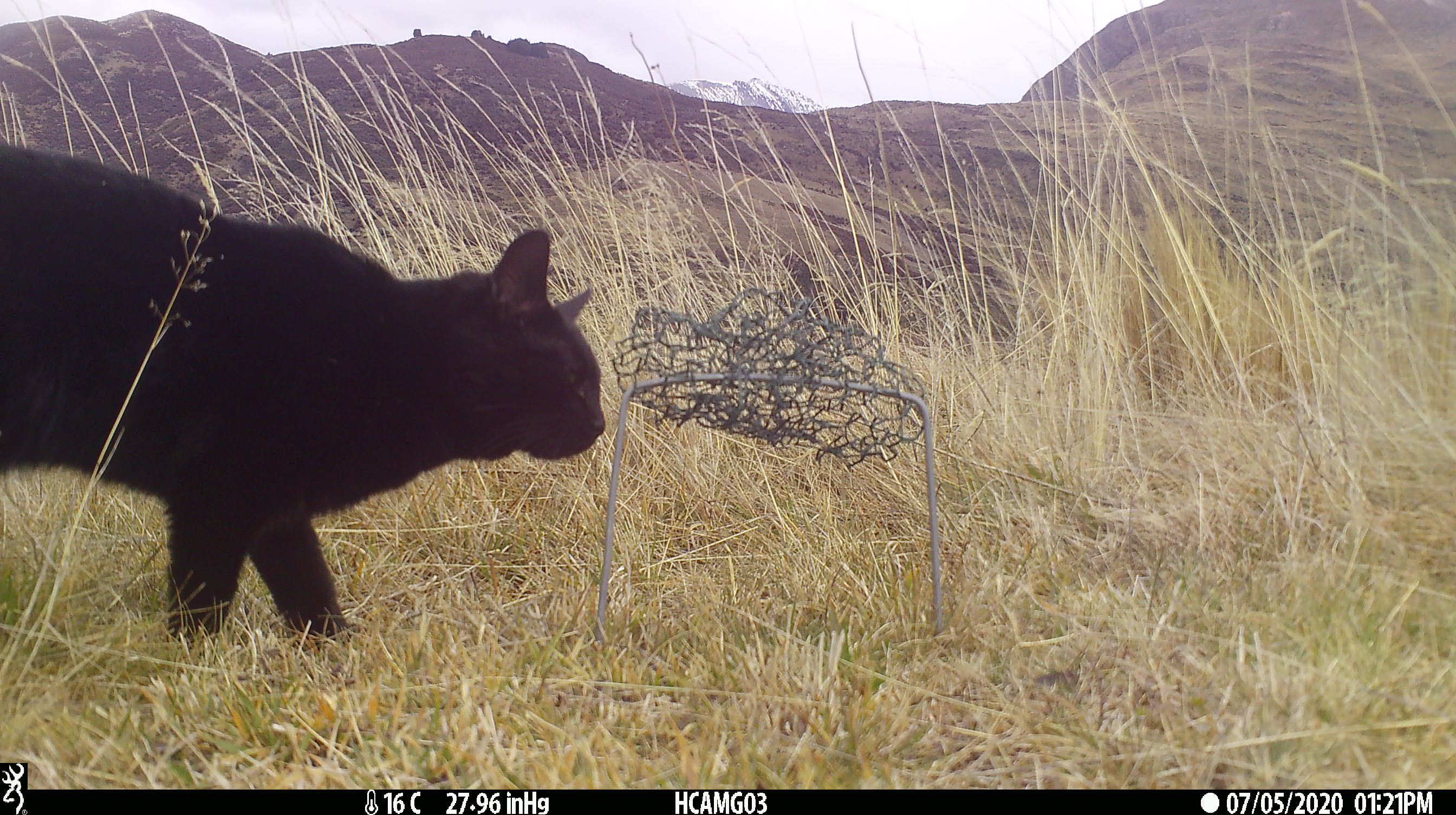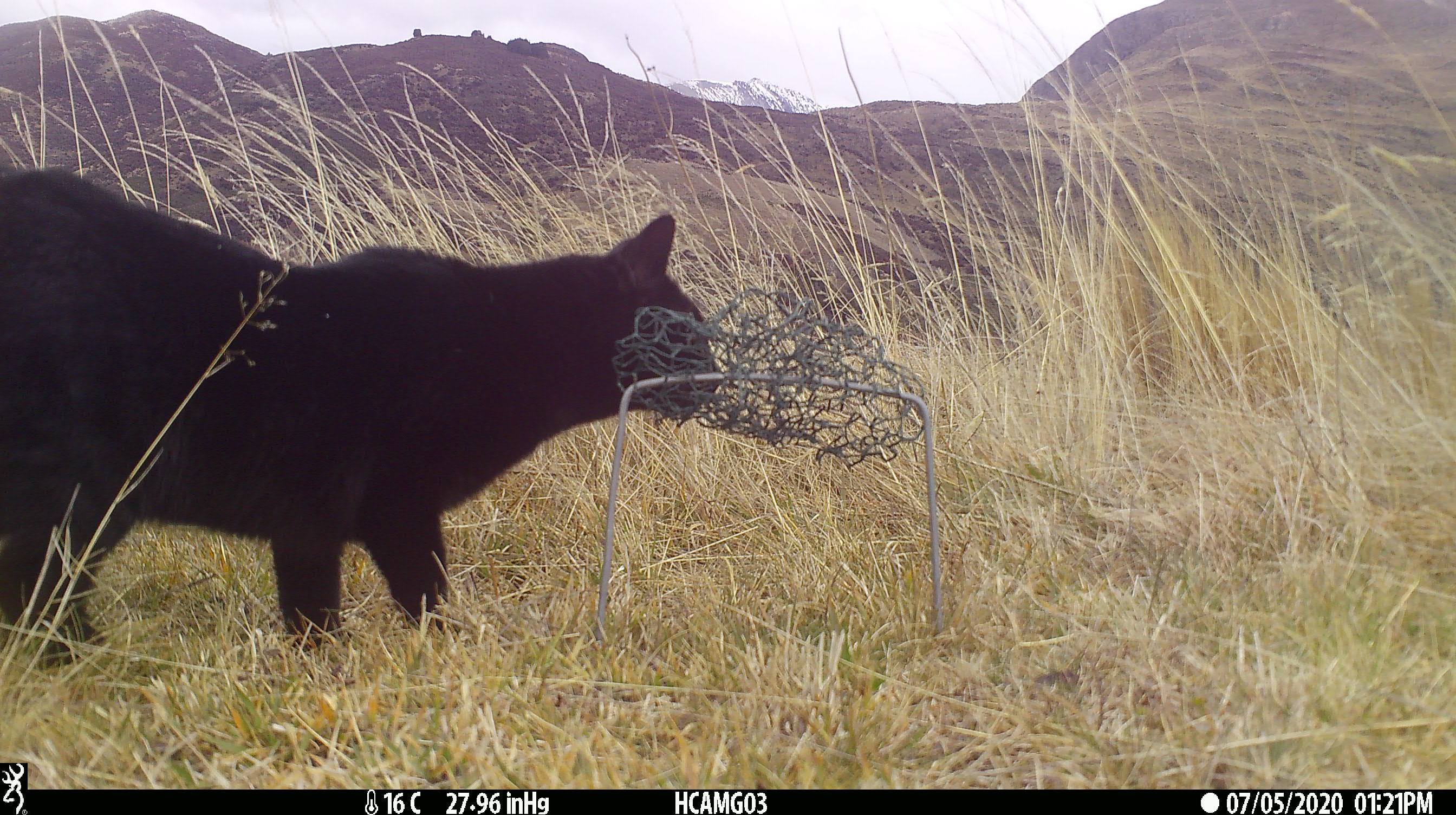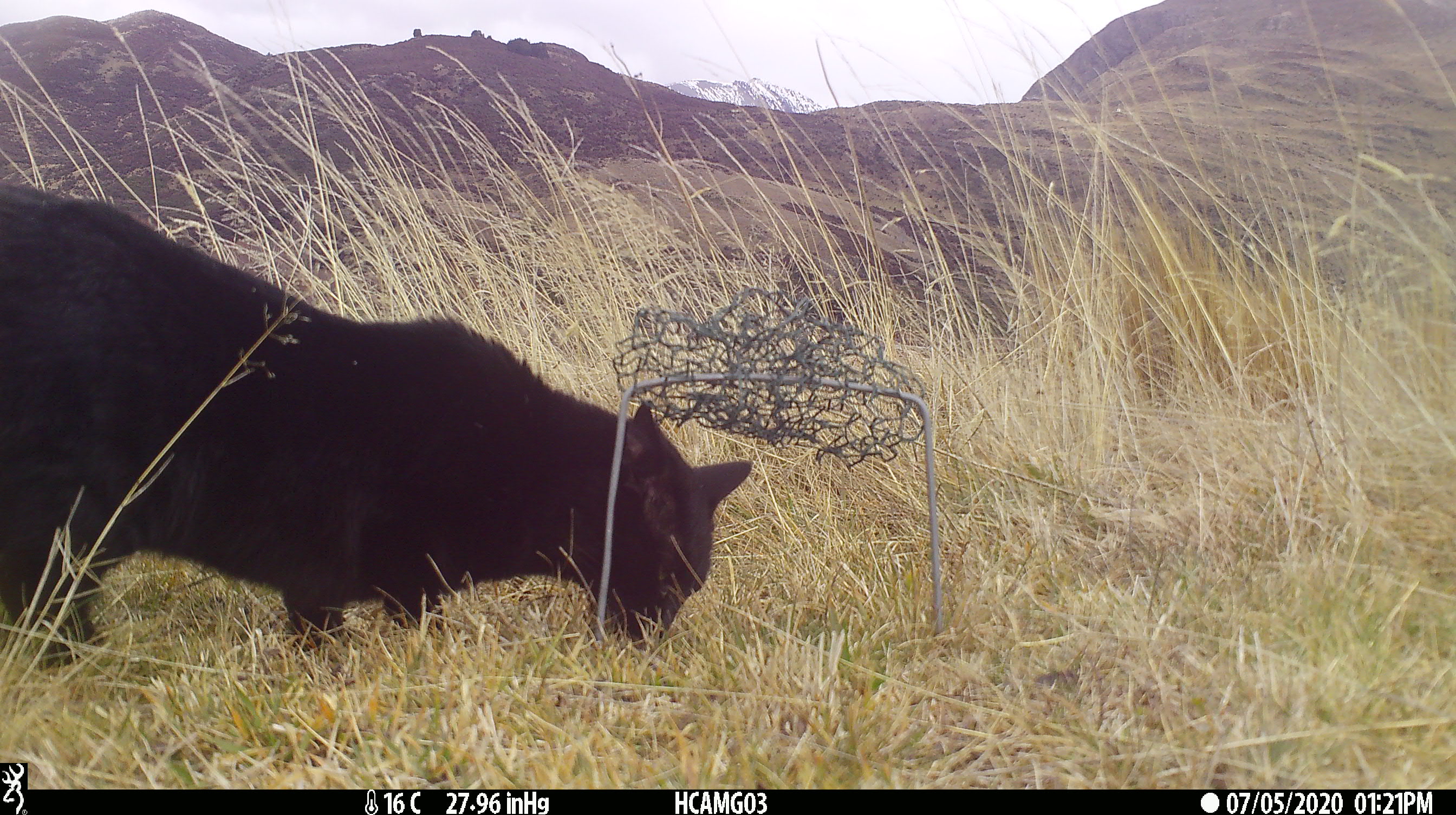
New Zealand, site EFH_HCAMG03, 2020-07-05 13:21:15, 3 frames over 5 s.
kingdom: Animalia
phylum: Chordata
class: Mammalia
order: Carnivora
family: Felidae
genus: Felis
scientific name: Felis catus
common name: domestic cat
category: cat